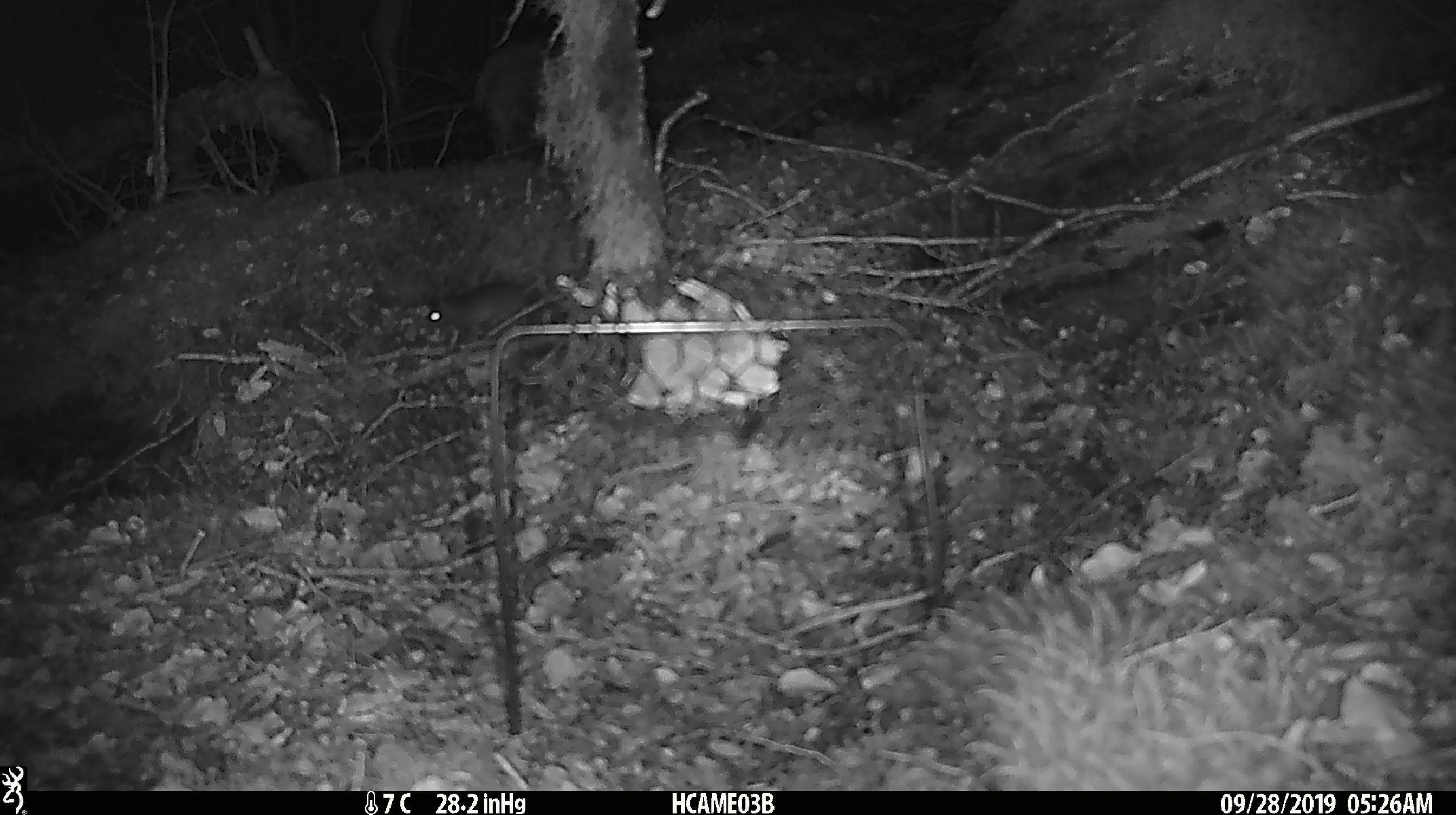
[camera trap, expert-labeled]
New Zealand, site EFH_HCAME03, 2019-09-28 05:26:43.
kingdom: Animalia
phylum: Chordata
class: Mammalia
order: Rodentia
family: Muridae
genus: Mus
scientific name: Mus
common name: mouse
Mouse (Mus).